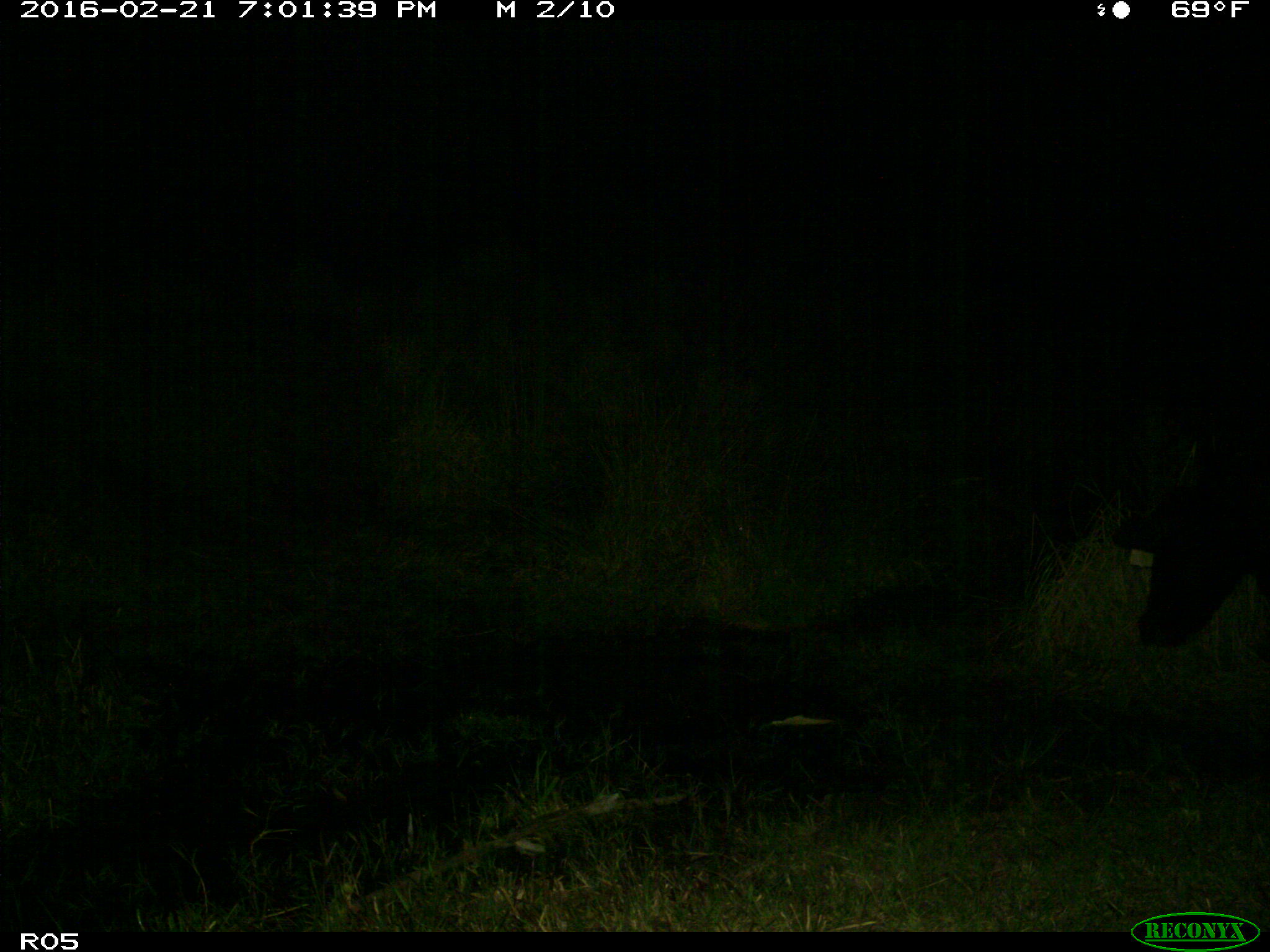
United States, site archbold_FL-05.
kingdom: Animalia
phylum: Chordata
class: Mammalia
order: Artiodactyla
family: Bovidae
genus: Bos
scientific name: Bos taurus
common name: domestic cow